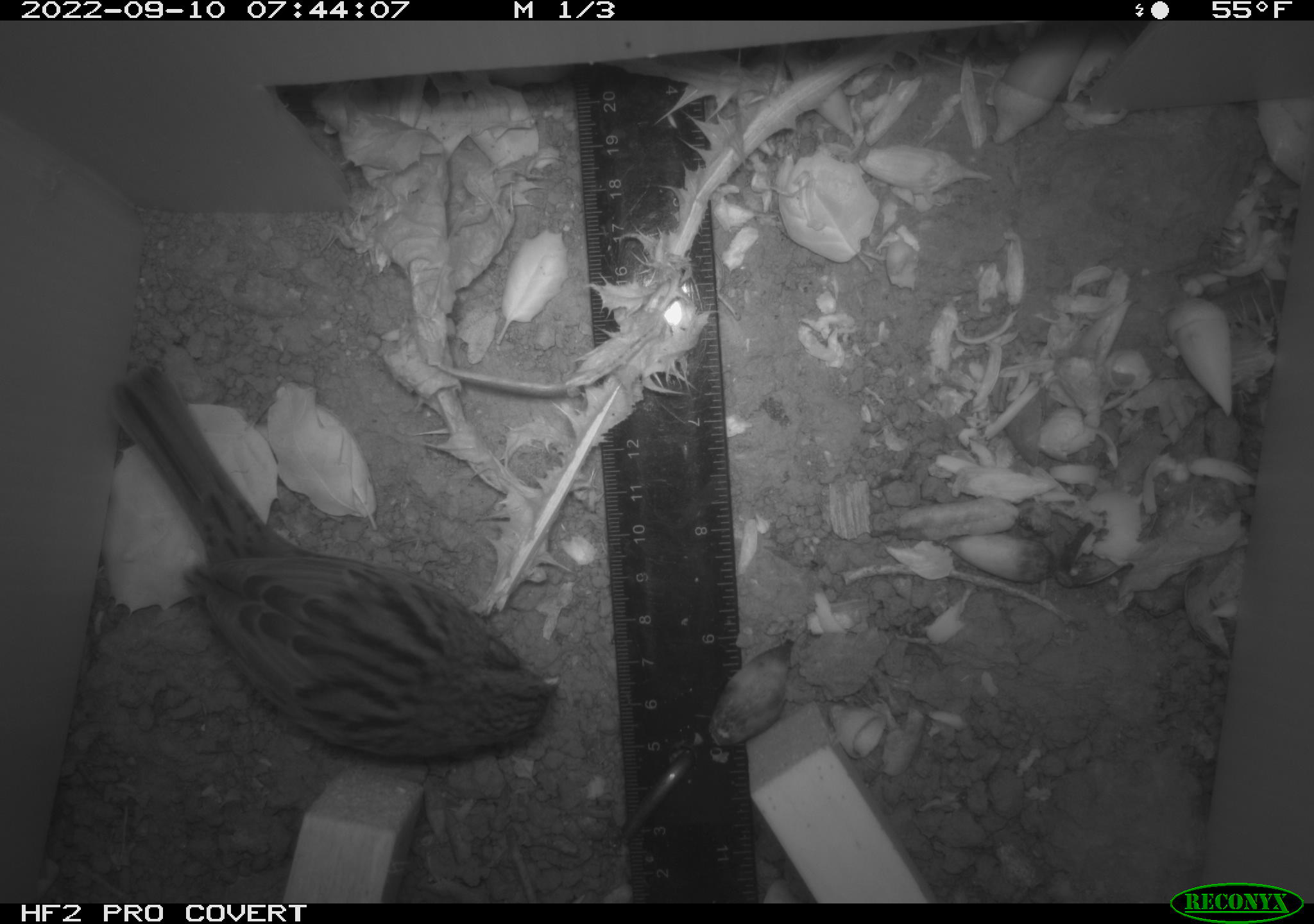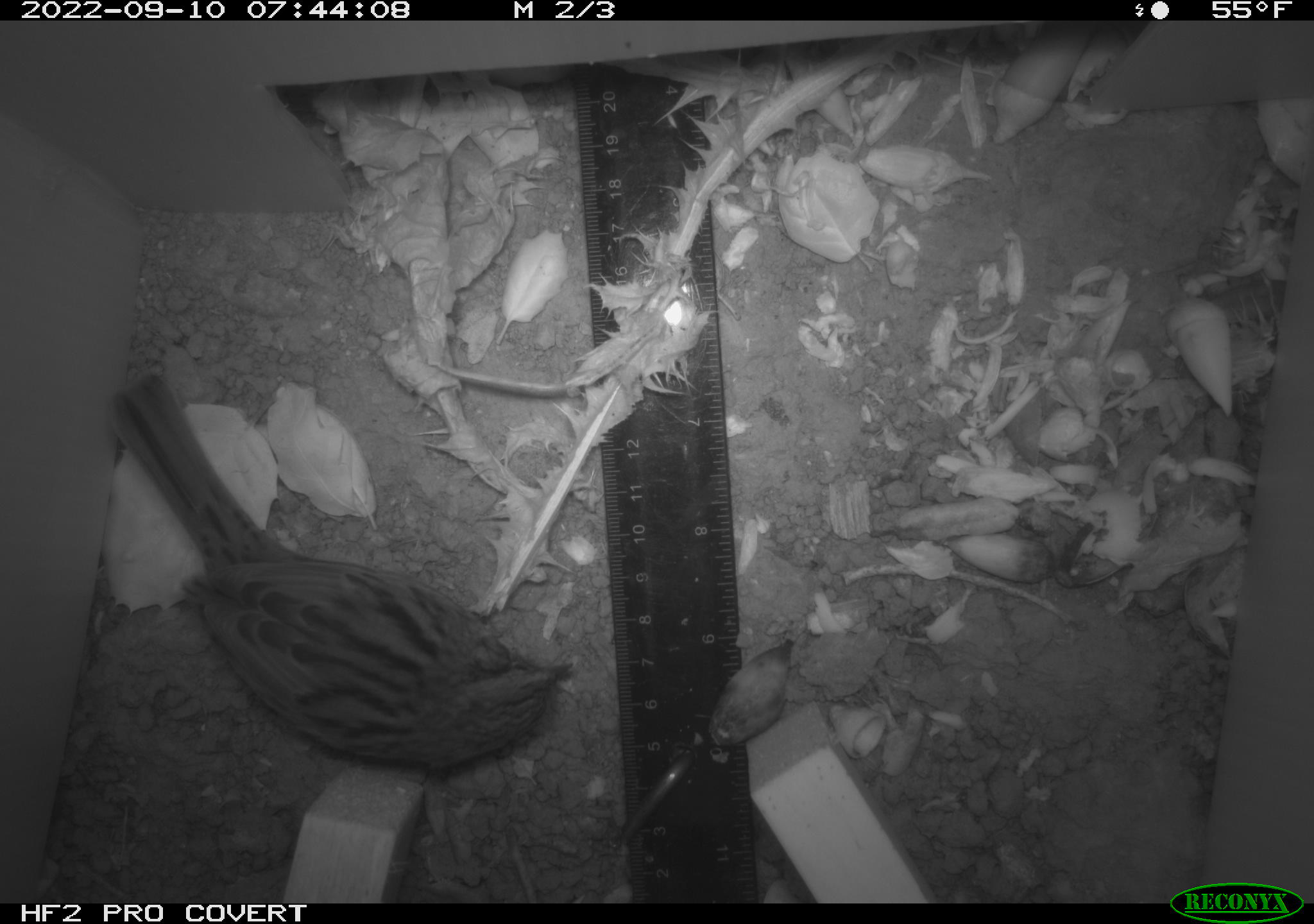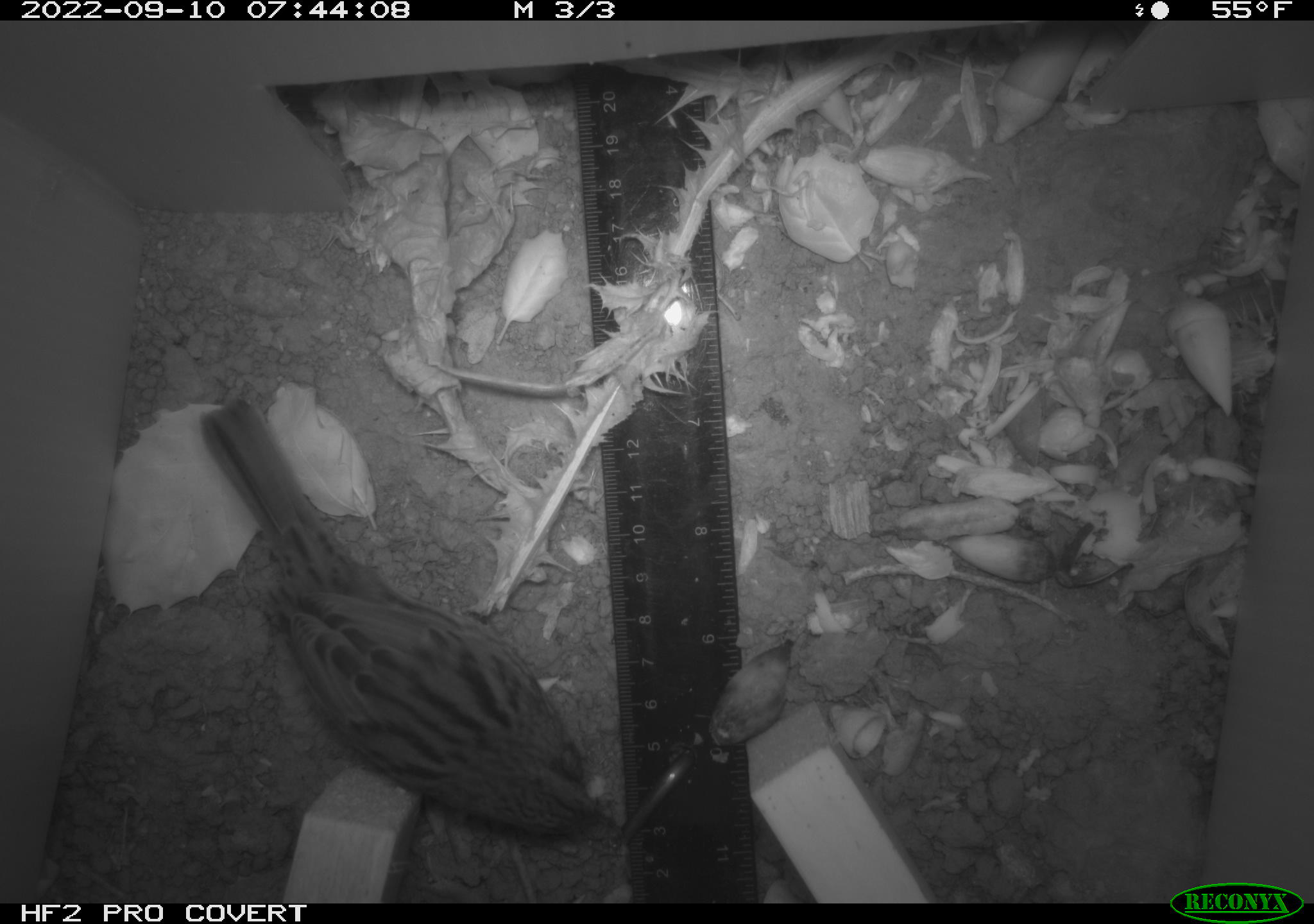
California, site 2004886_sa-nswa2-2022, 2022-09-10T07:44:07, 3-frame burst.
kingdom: Animalia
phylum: Chordata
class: Aves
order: Passeriformes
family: Passerellidae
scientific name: Passerellidae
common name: new world sparrows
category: passerellidae family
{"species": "passerellidae family (new world sparrows) (Passerellidae)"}